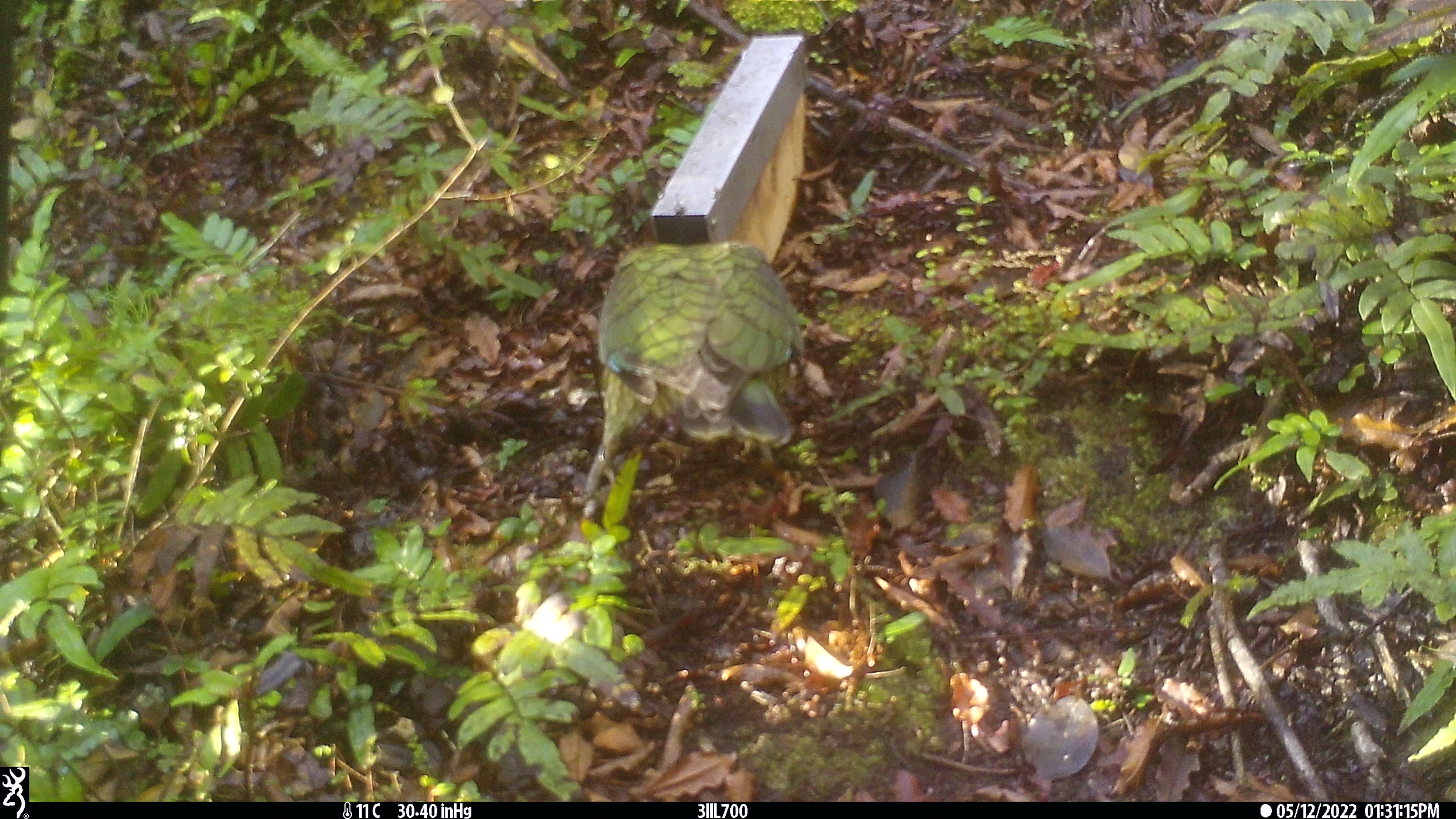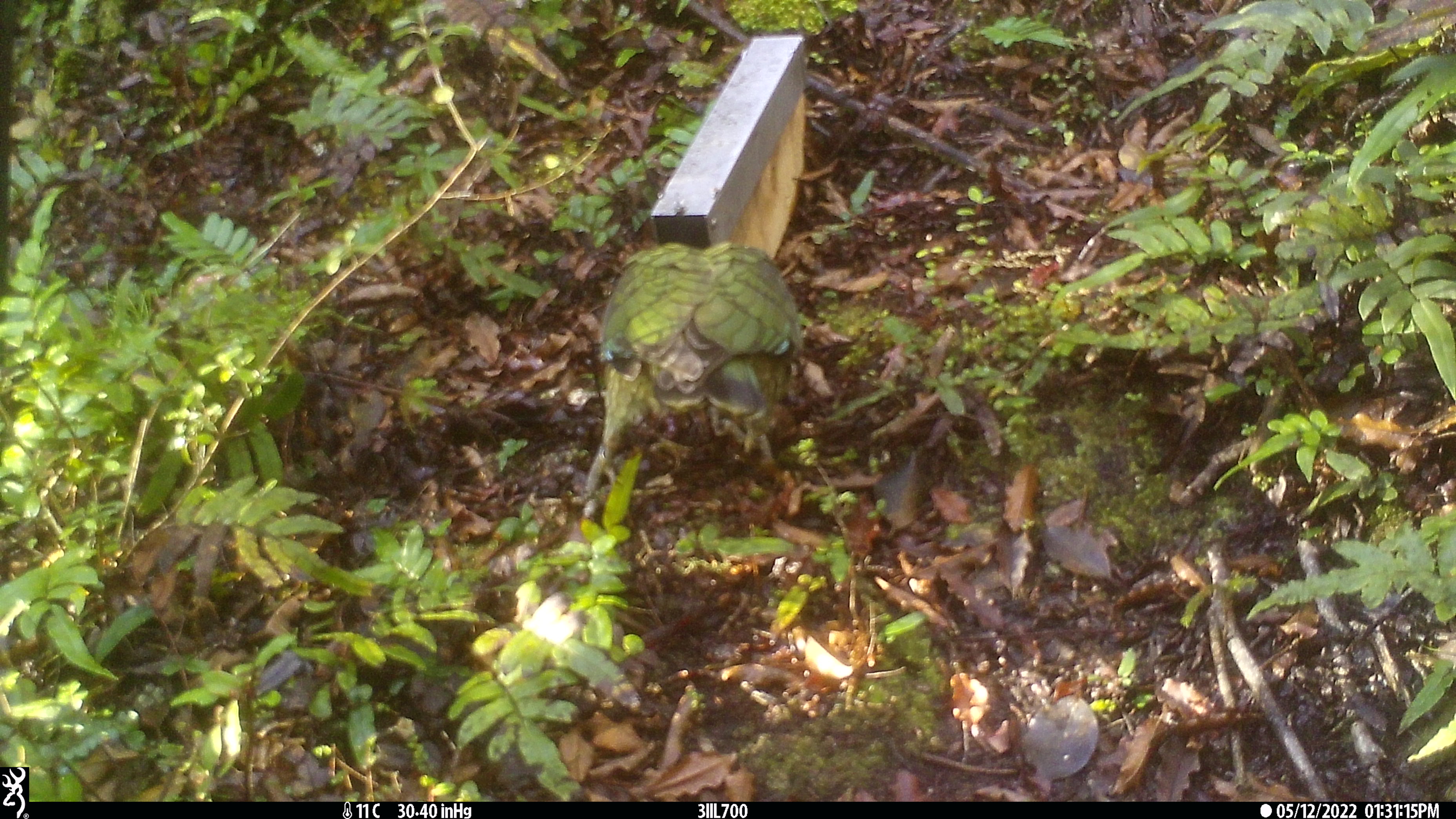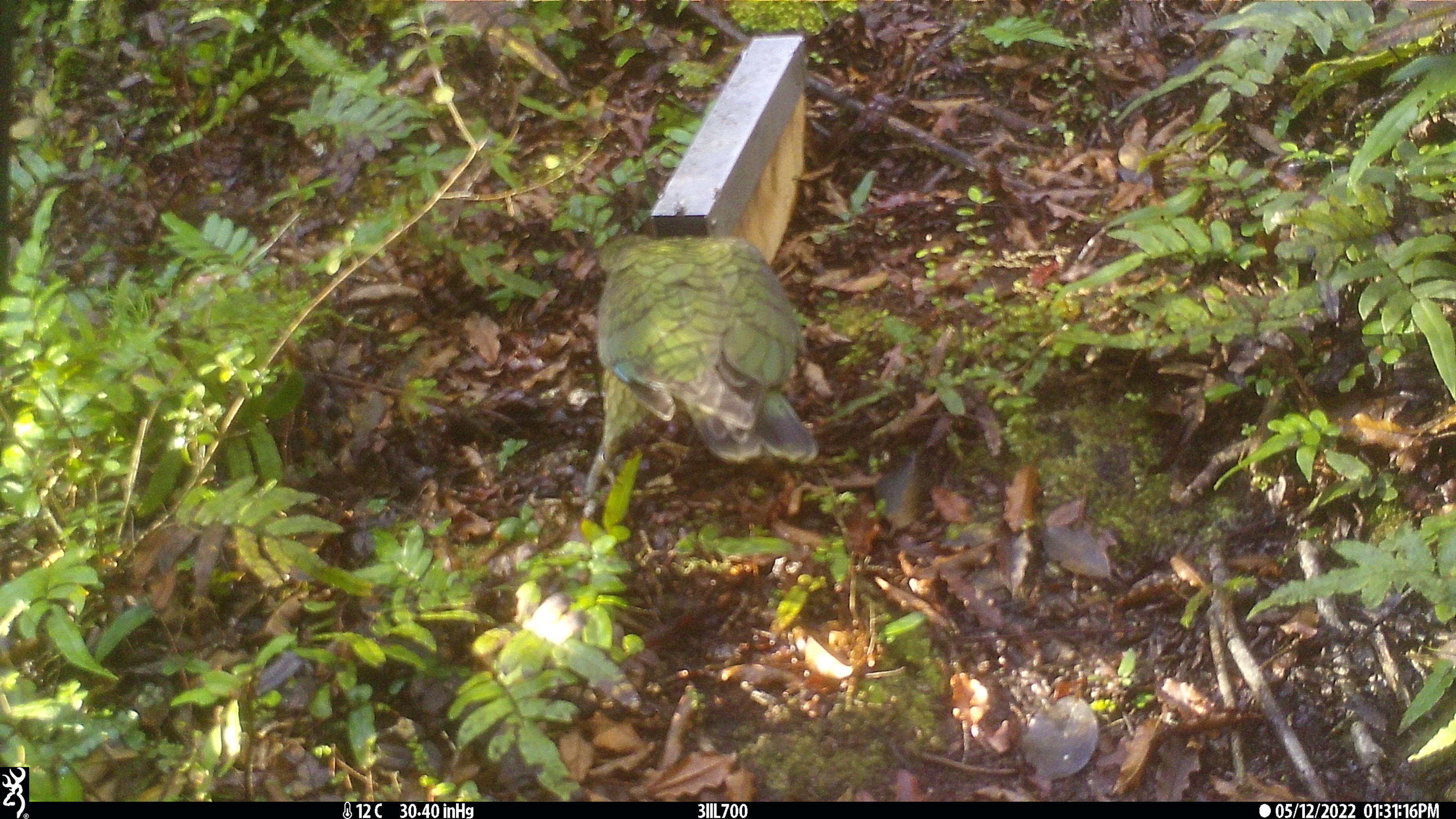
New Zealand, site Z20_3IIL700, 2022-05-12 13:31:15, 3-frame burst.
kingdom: Animalia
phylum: Chordata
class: Aves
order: Psittaciformes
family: Strigopidae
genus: Nestor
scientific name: Nestor notabilis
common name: kea